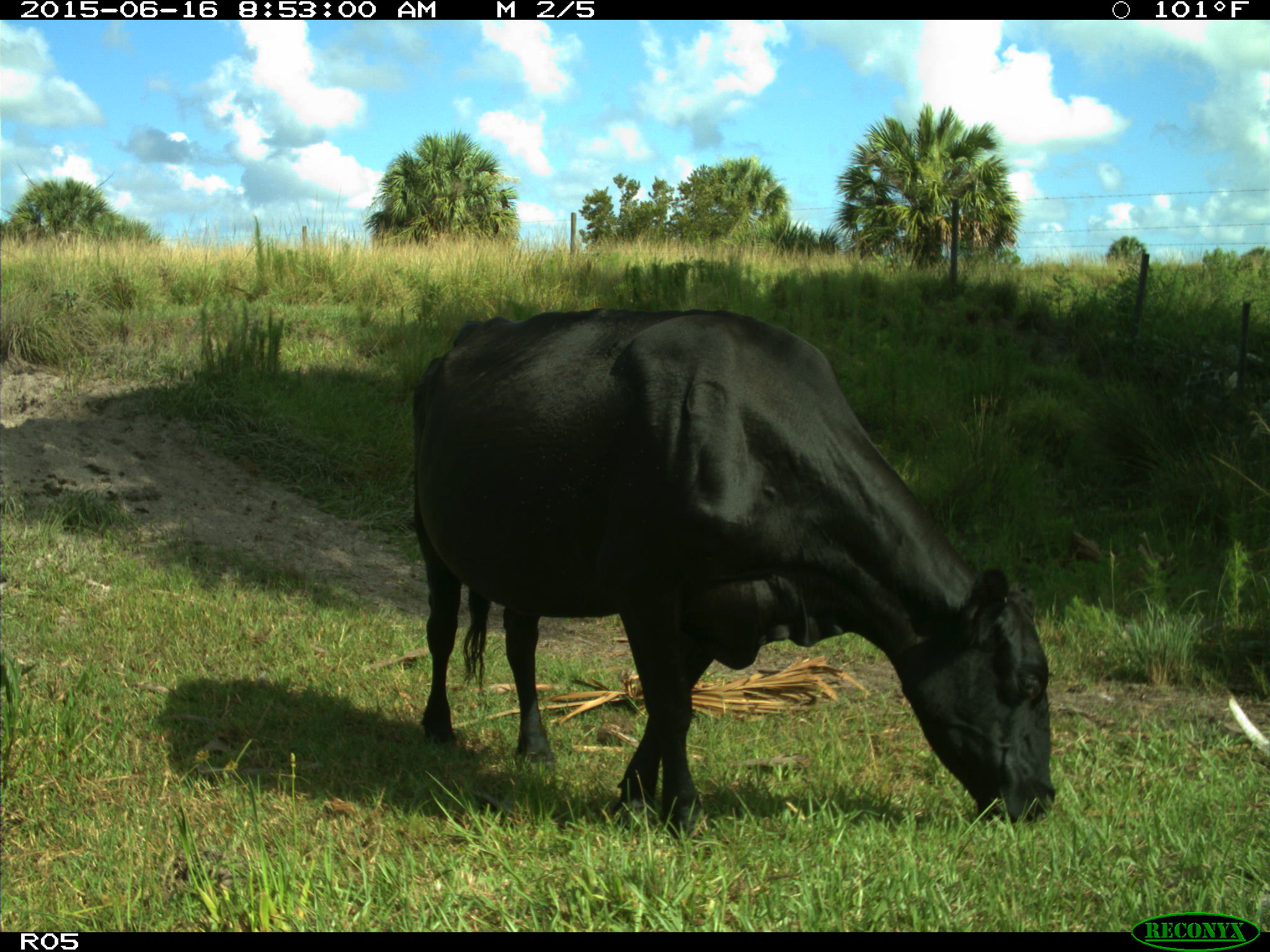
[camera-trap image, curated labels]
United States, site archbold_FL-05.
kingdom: Animalia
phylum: Chordata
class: Mammalia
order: Artiodactyla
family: Bovidae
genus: Bos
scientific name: Bos taurus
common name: domestic cow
Bos taurus (domestic cow).